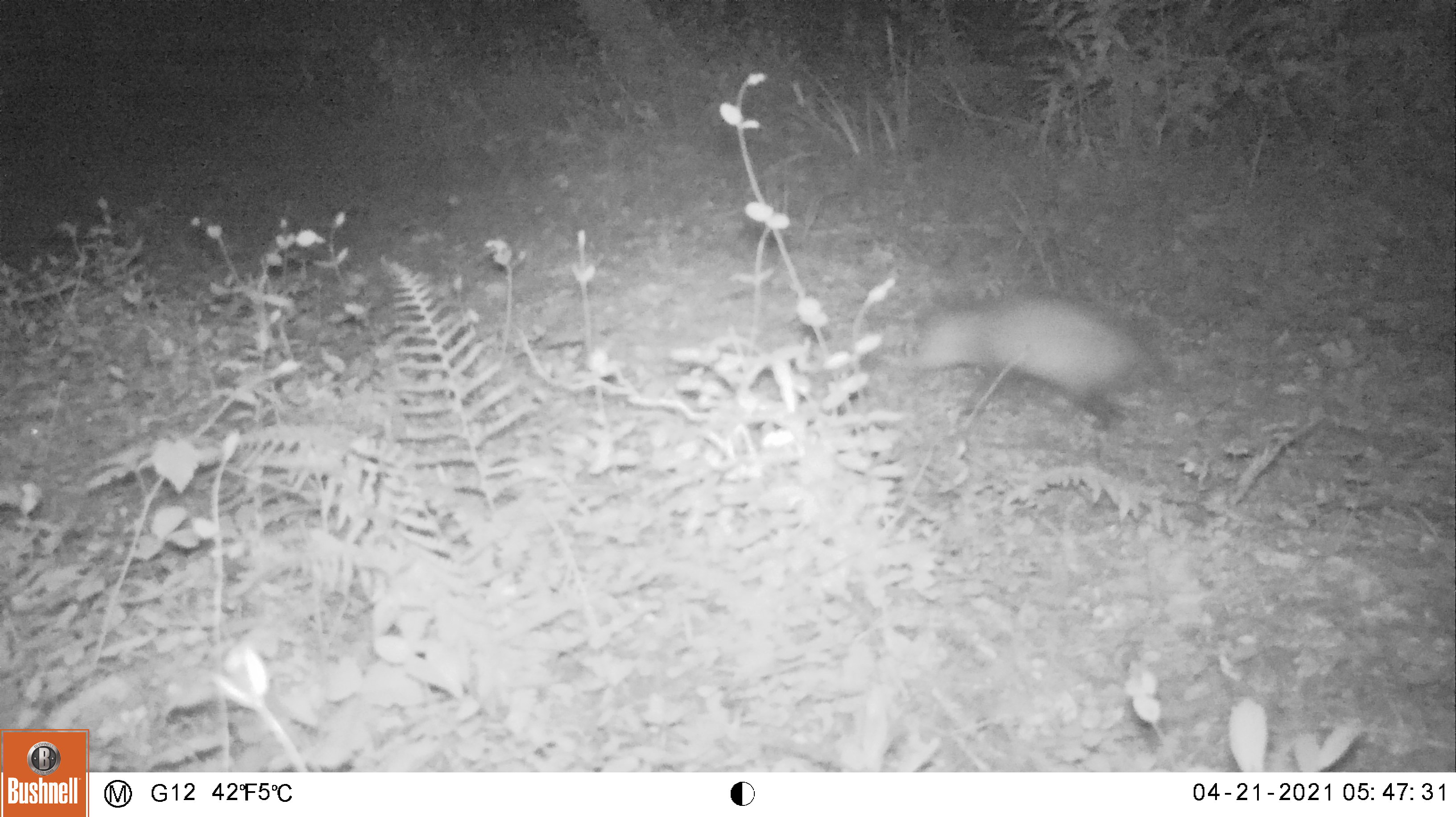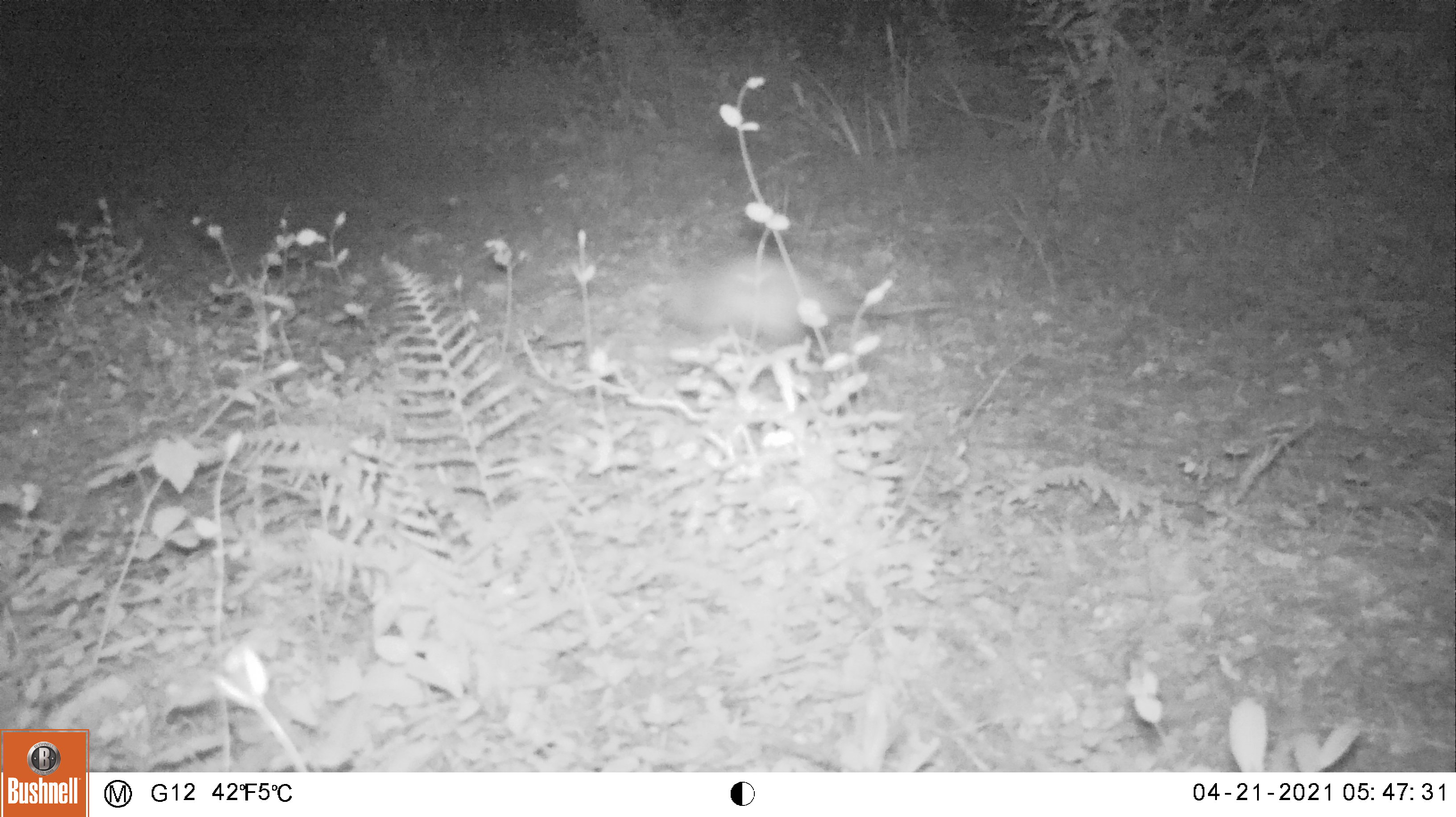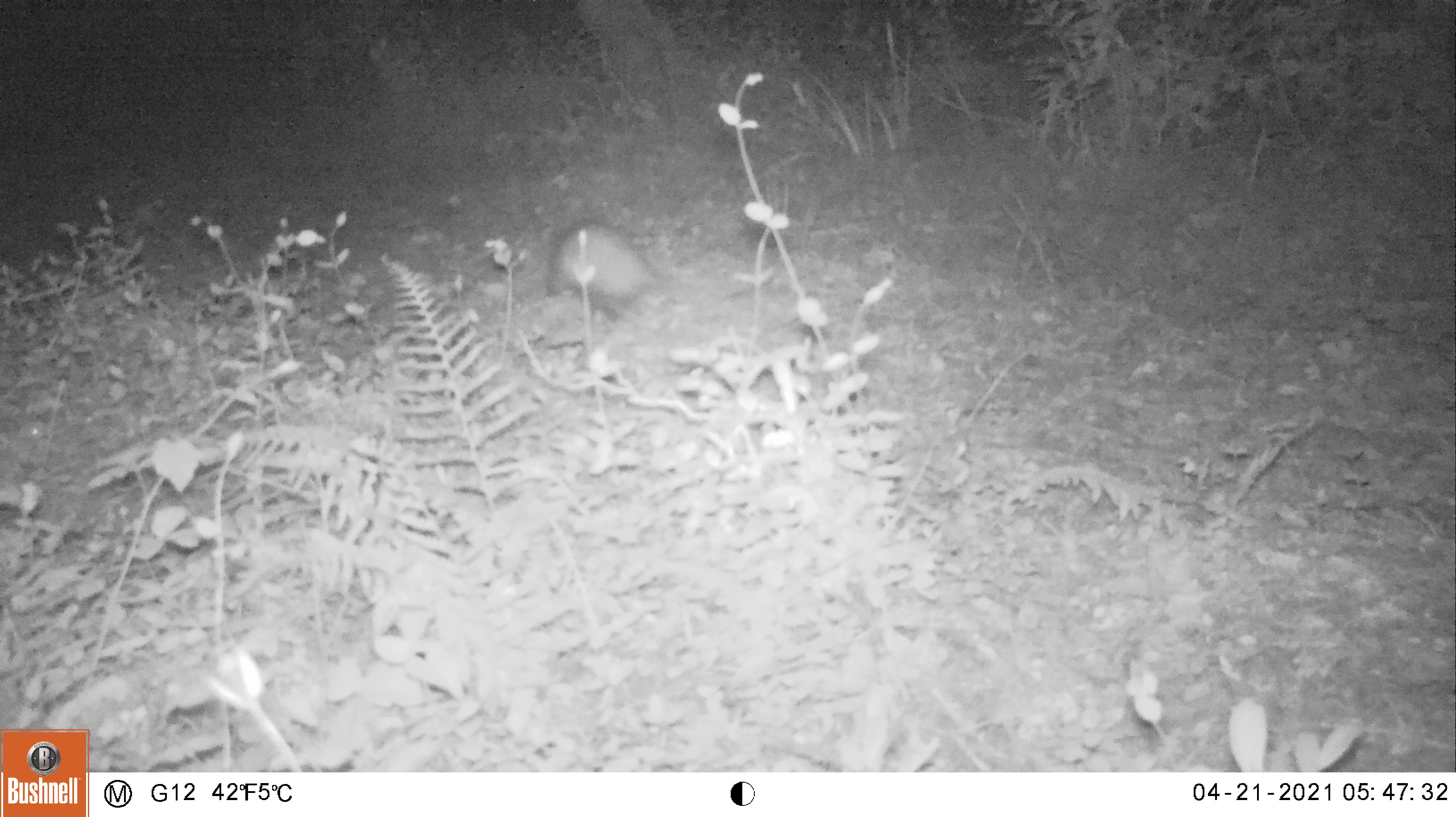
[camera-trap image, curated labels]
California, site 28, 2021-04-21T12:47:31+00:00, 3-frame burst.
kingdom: Animalia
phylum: Chordata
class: Mammalia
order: Didelphimorphia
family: Didelphidae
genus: Didelphis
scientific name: Didelphis virginiana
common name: virginia opossum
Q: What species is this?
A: Virginia opossum (Didelphis virginiana).